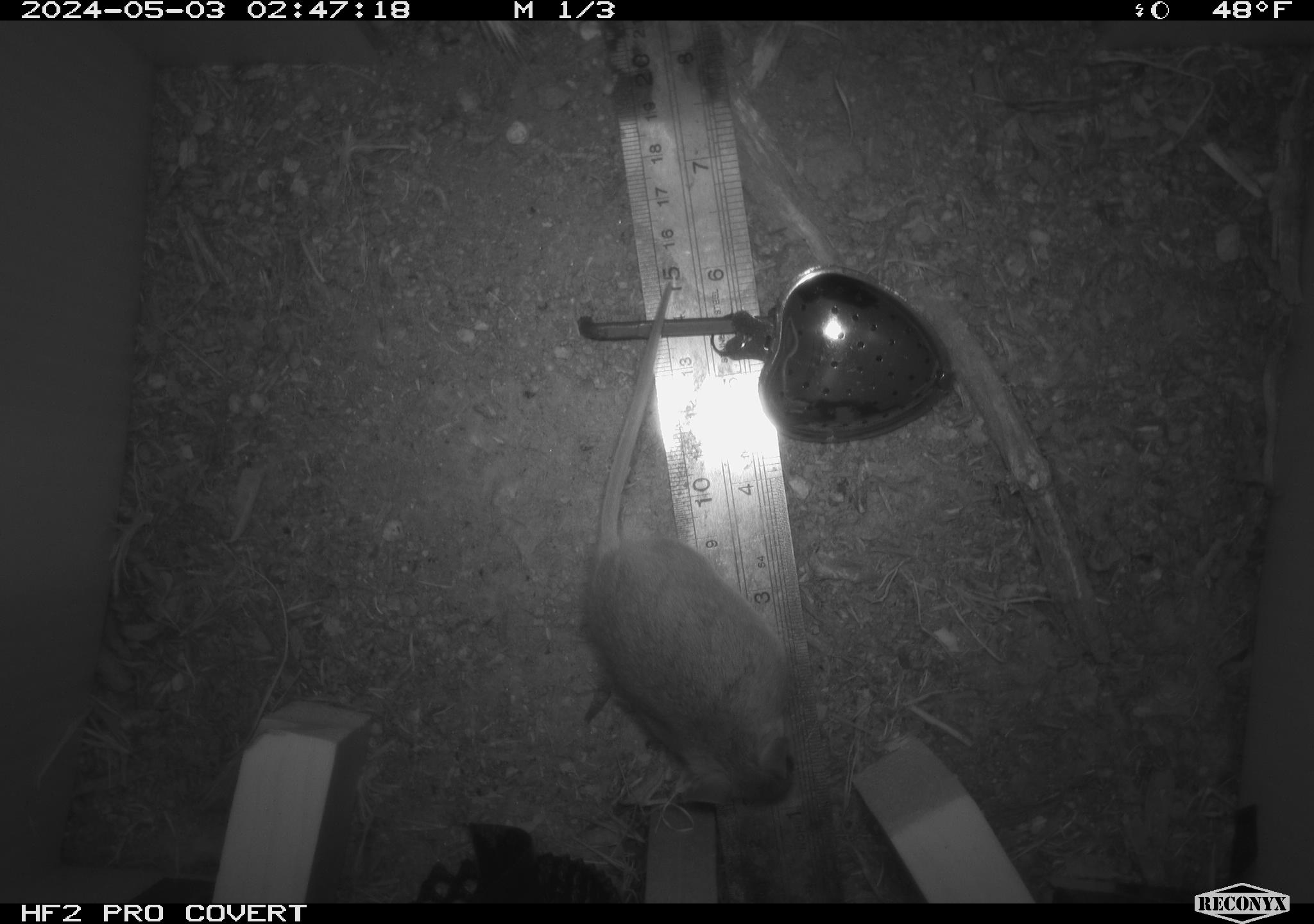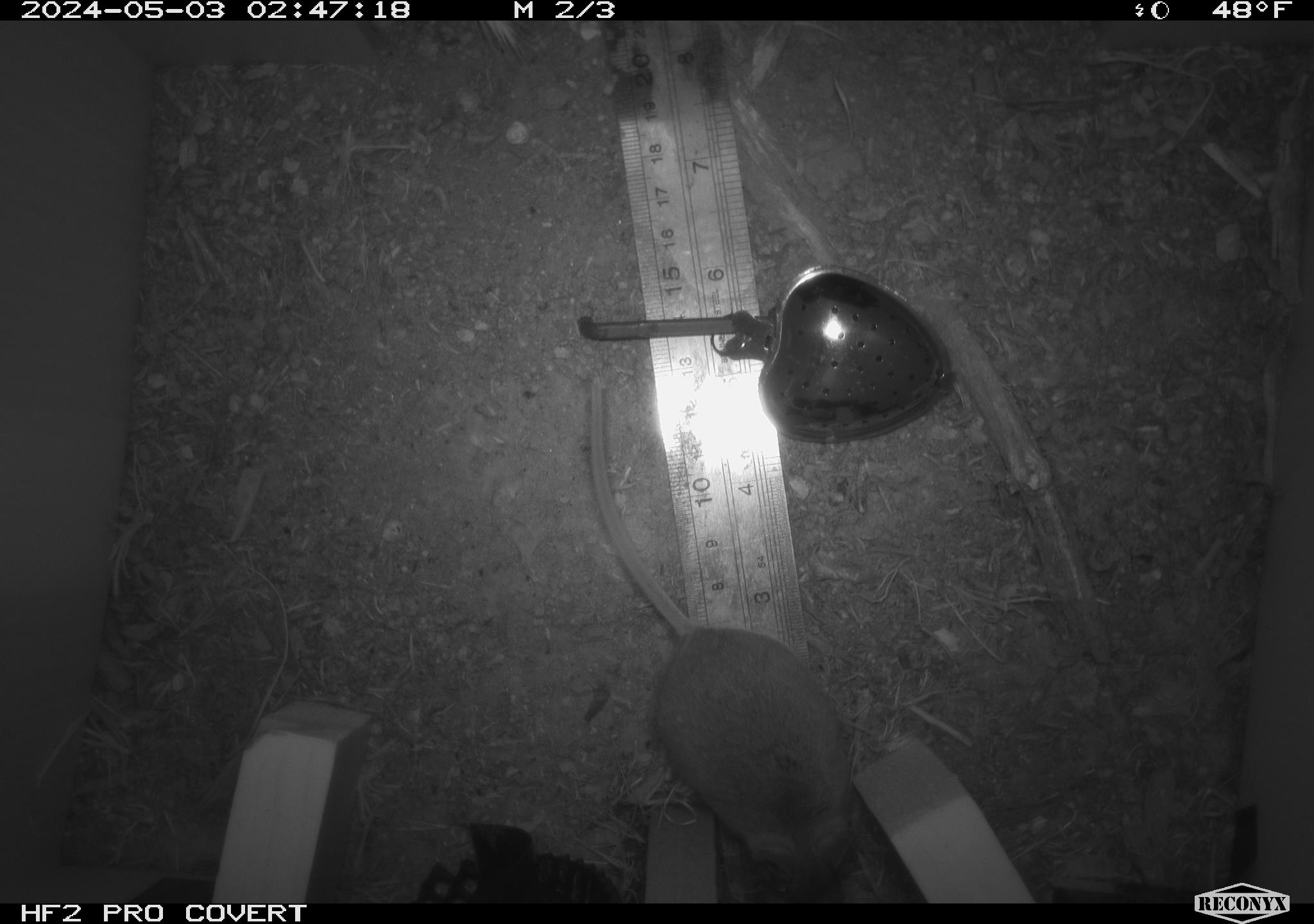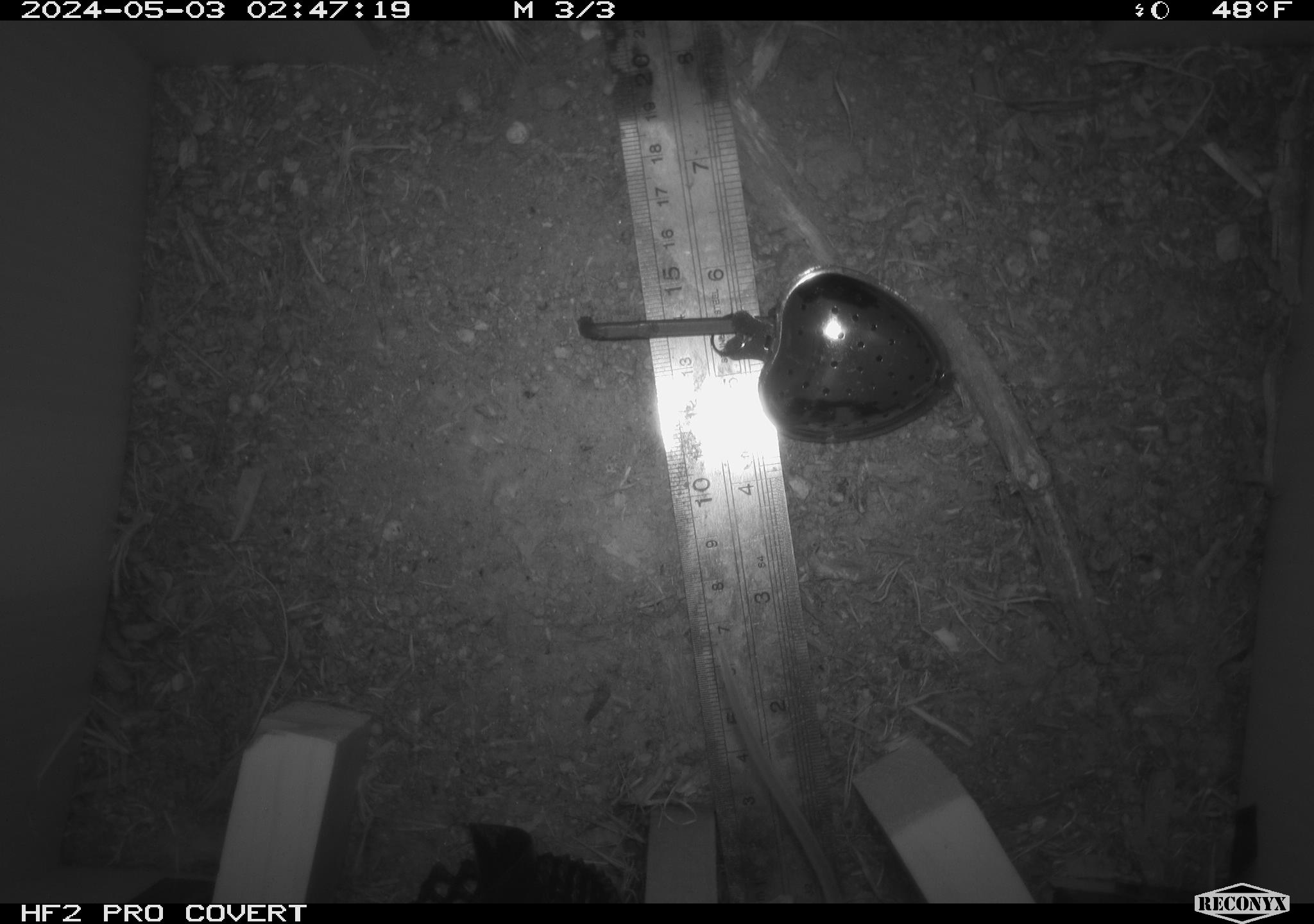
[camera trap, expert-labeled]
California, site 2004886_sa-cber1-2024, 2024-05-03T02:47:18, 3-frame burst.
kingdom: Animalia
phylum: Chordata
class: Mammalia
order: Rodentia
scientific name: Rodentia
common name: mouse species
Mouse species (Rodentia).